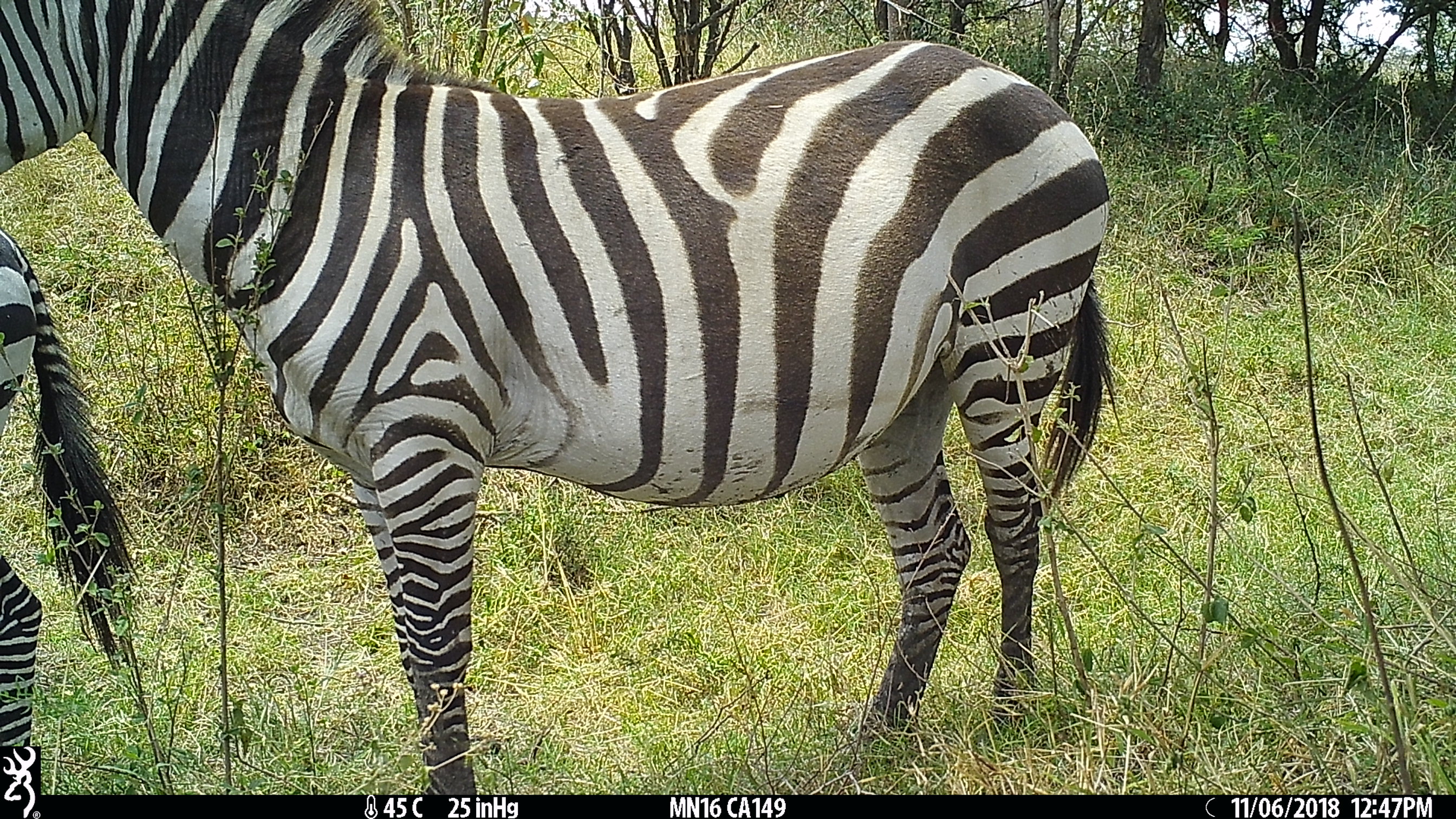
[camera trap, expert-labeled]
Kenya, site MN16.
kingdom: Animalia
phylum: Chordata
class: Mammalia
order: Perissodactyla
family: Equidae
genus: Equus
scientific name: Equus quagga burchellii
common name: burchell's zebra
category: zebra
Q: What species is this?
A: Zebra (burchell's zebra) (Equus quagga burchellii).